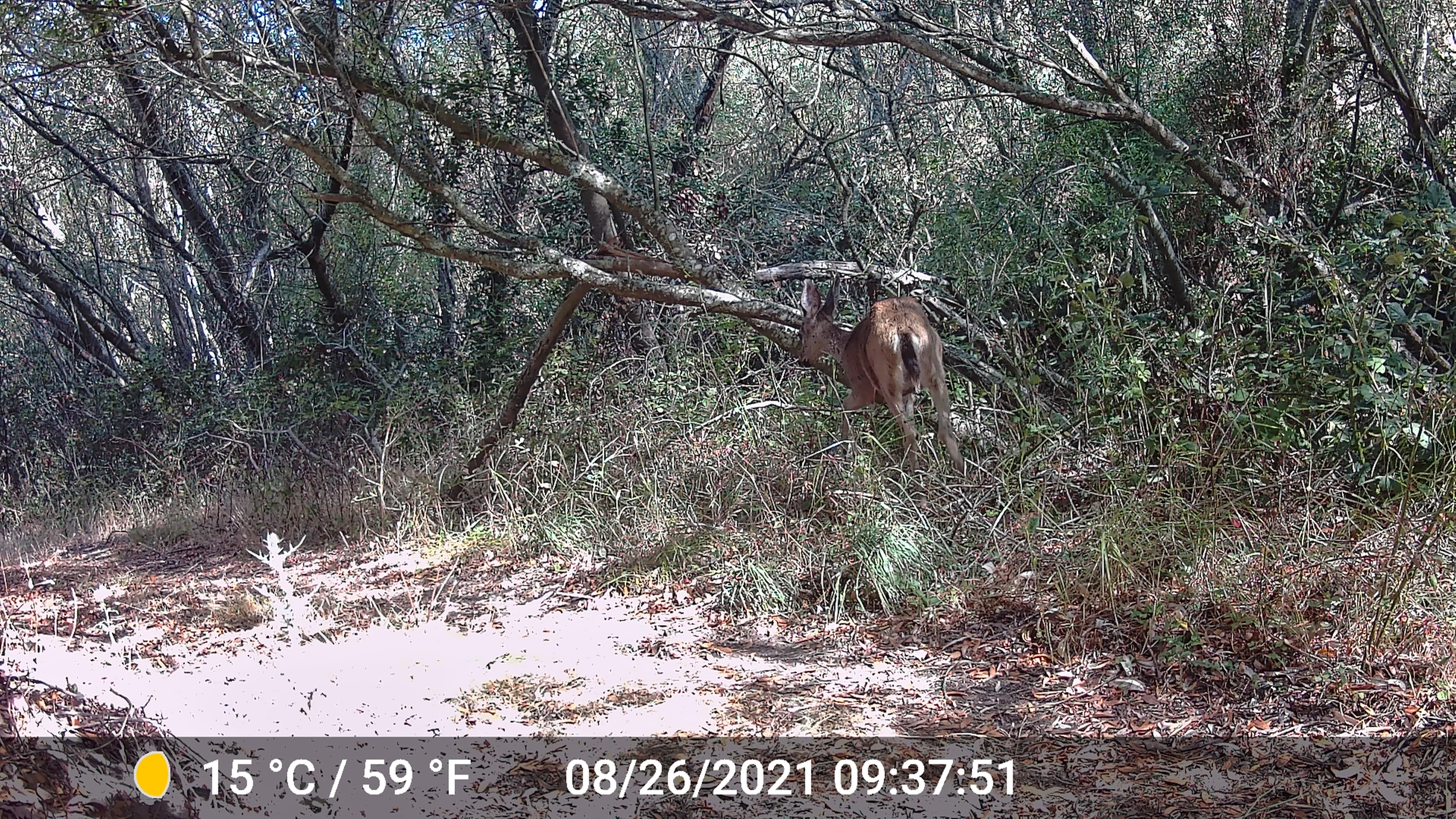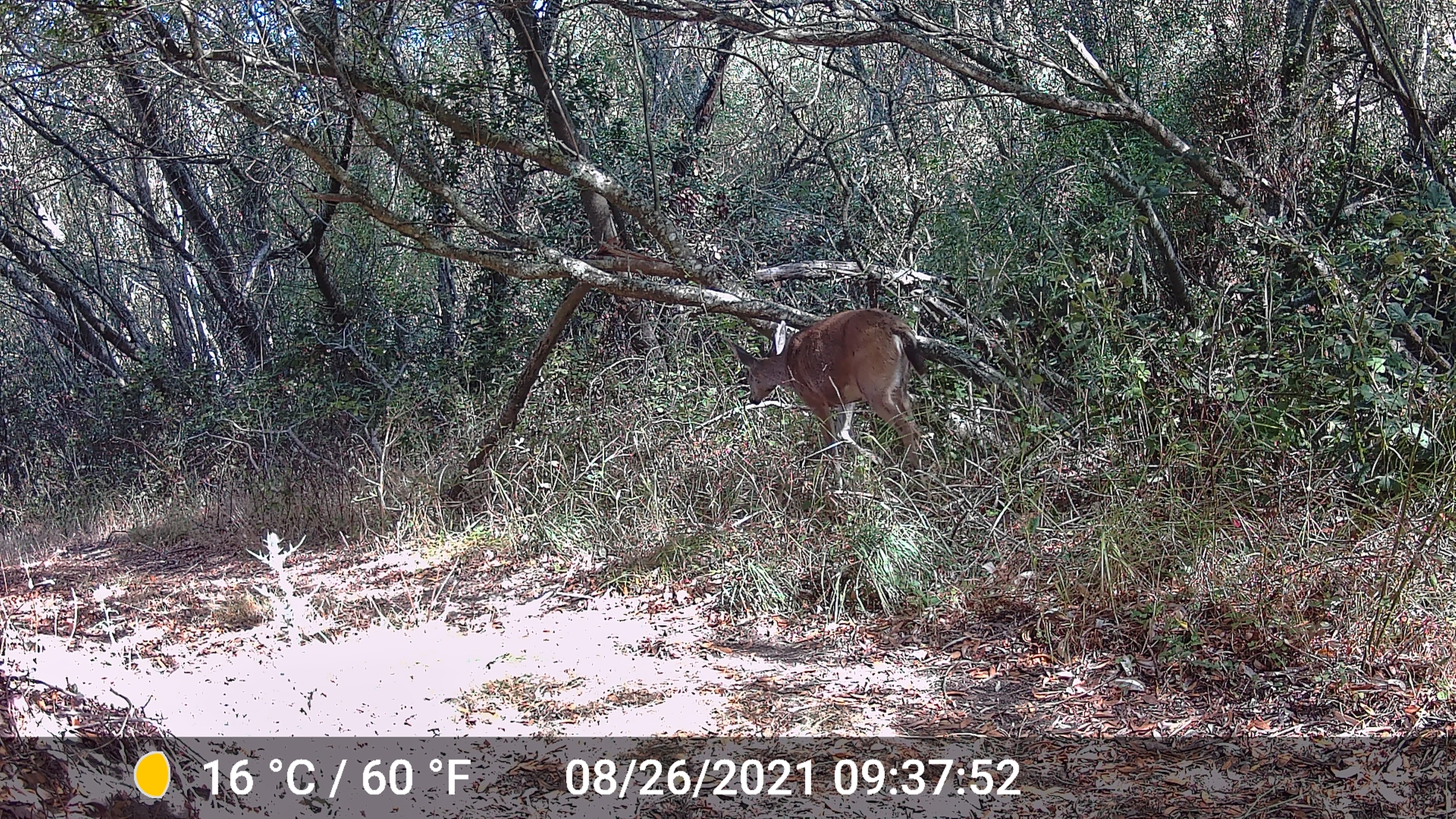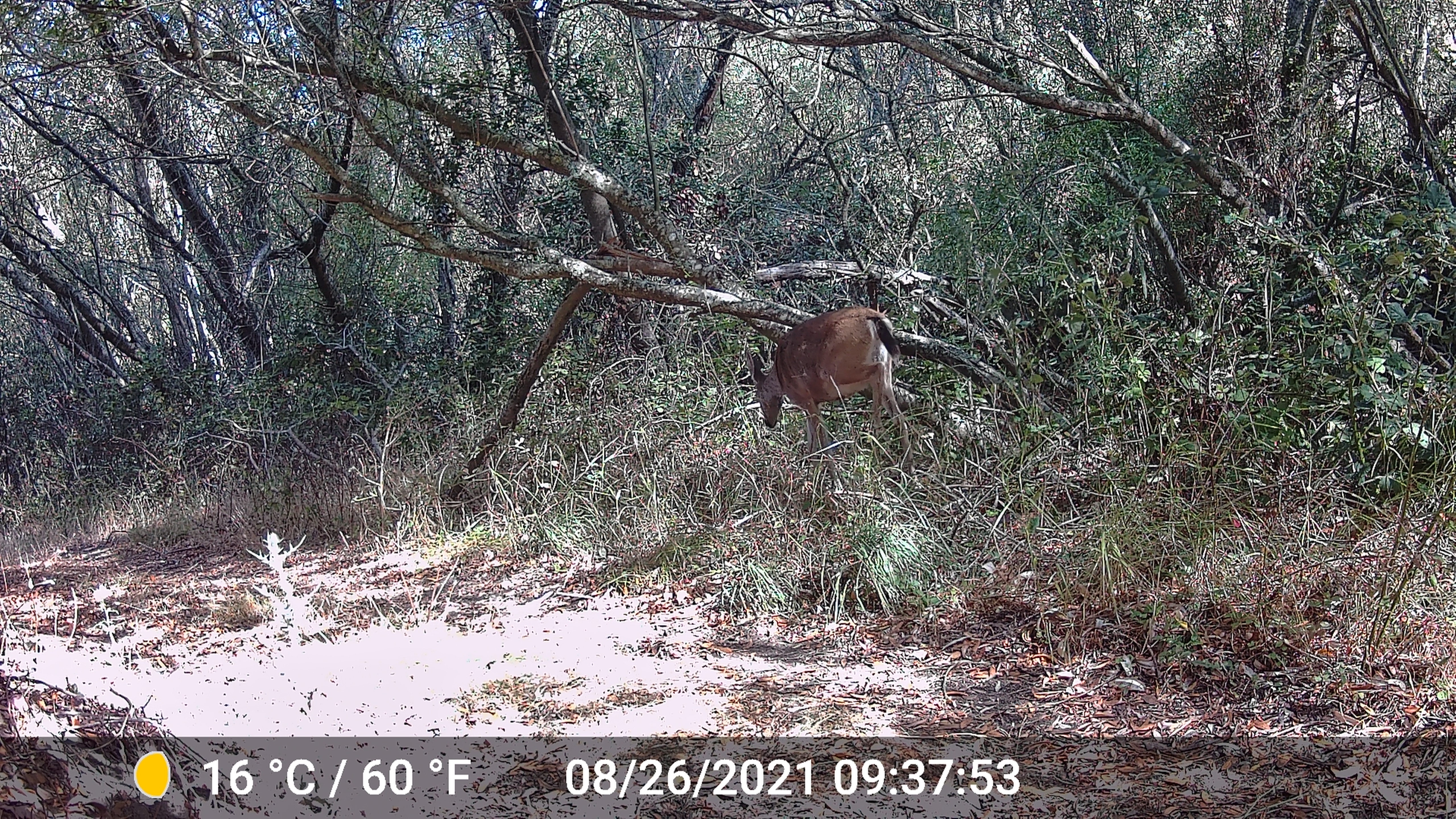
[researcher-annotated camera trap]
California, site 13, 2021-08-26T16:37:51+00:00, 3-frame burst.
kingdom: Animalia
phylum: Chordata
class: Mammalia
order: Artiodactyla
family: Cervidae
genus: Odocoileus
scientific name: Odocoileus hemionus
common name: mule deer